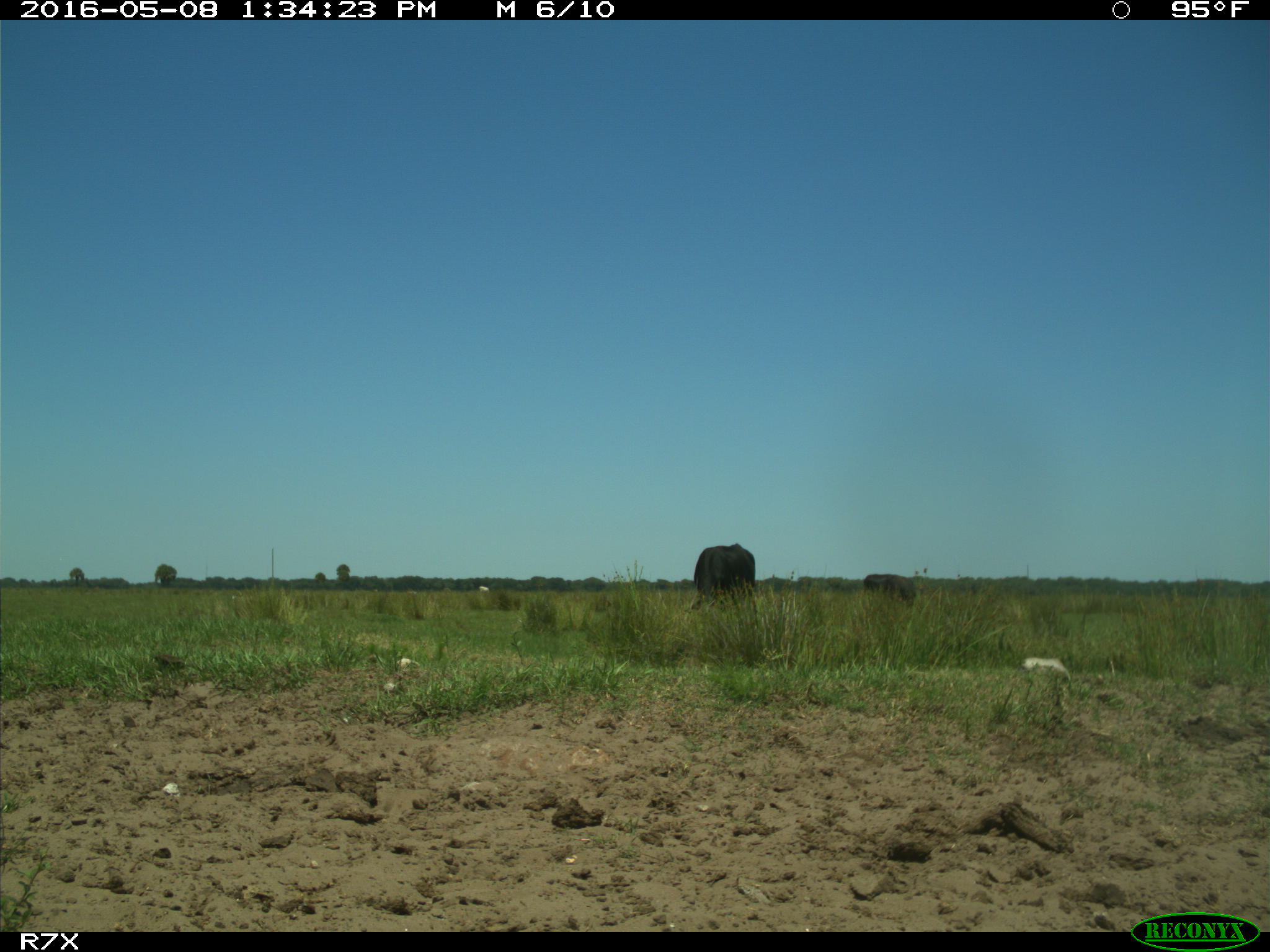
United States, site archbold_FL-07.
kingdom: Animalia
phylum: Chordata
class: Mammalia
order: Artiodactyla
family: Bovidae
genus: Bos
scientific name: Bos taurus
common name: domestic cow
Bos taurus (domestic cow).